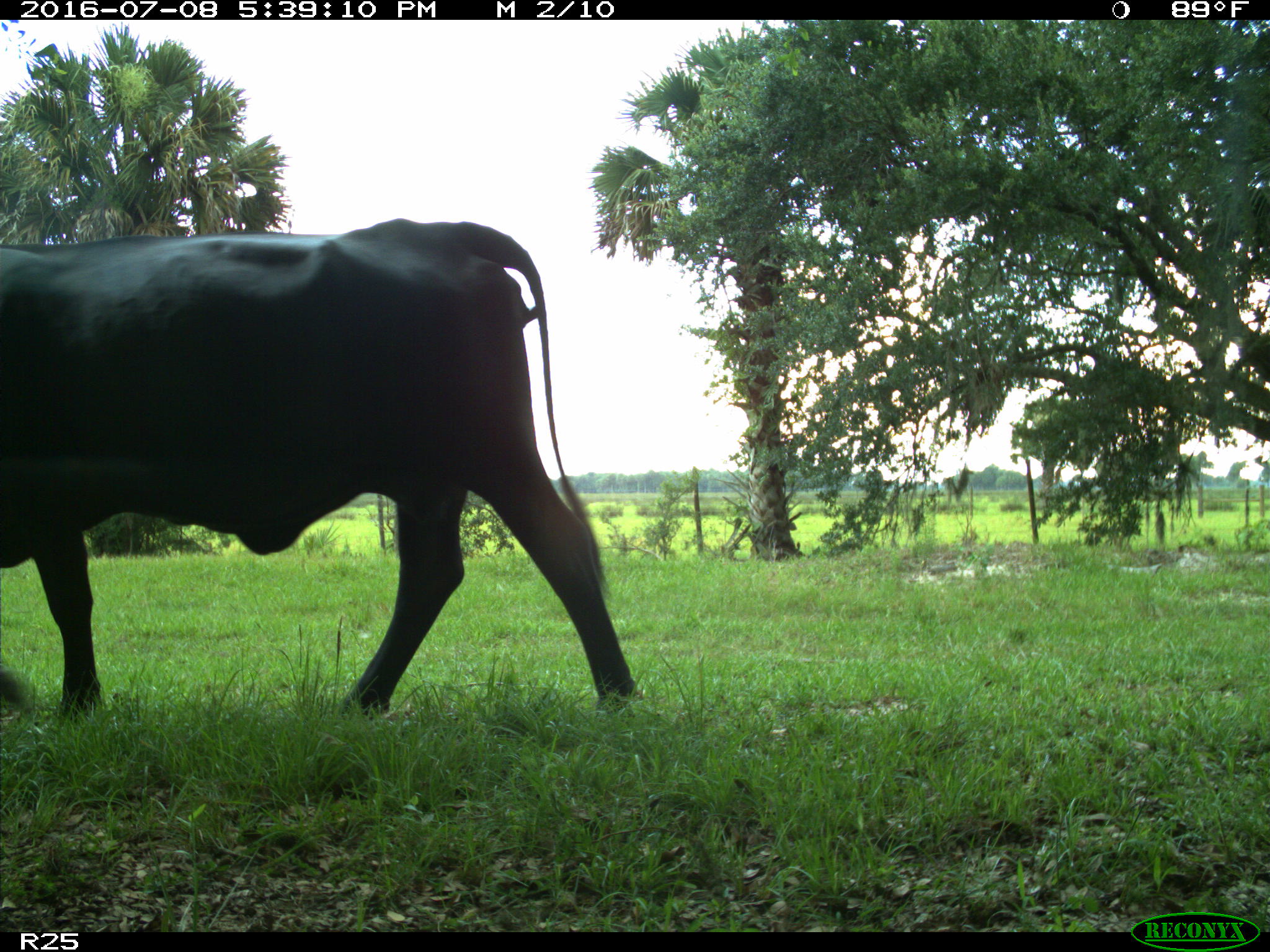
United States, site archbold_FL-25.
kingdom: Animalia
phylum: Chordata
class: Mammalia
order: Artiodactyla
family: Bovidae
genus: Bos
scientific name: Bos taurus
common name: domestic cow